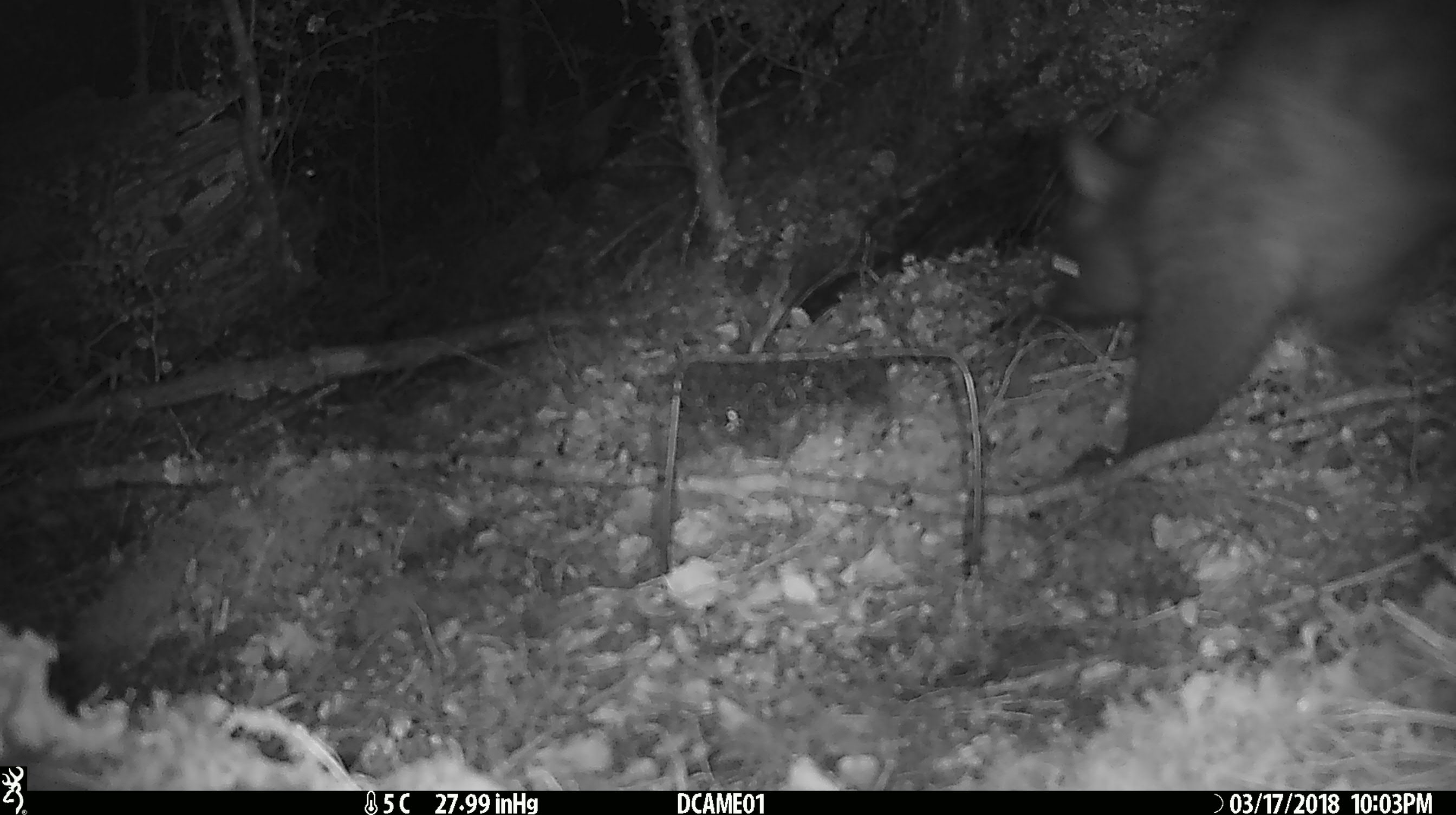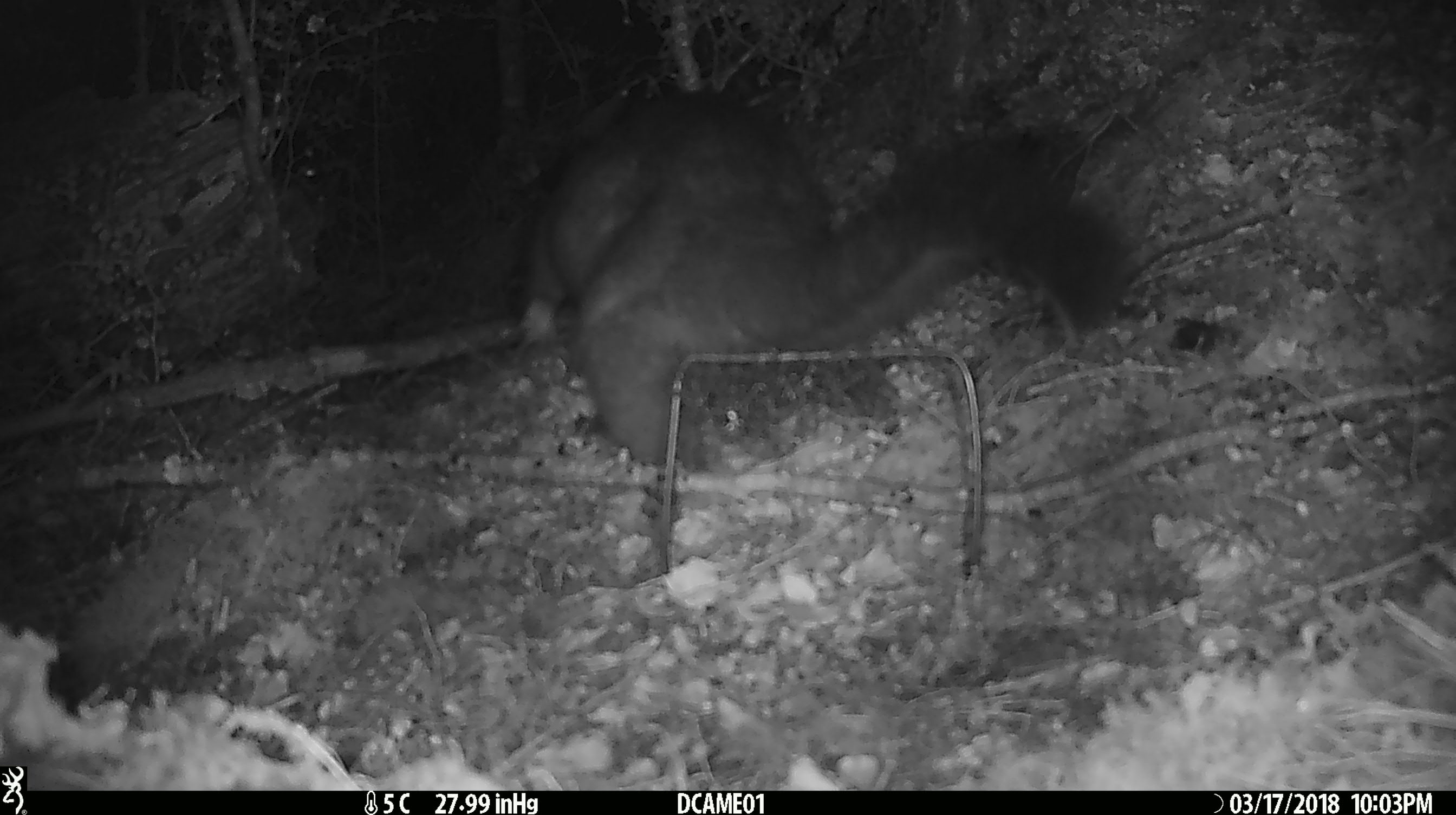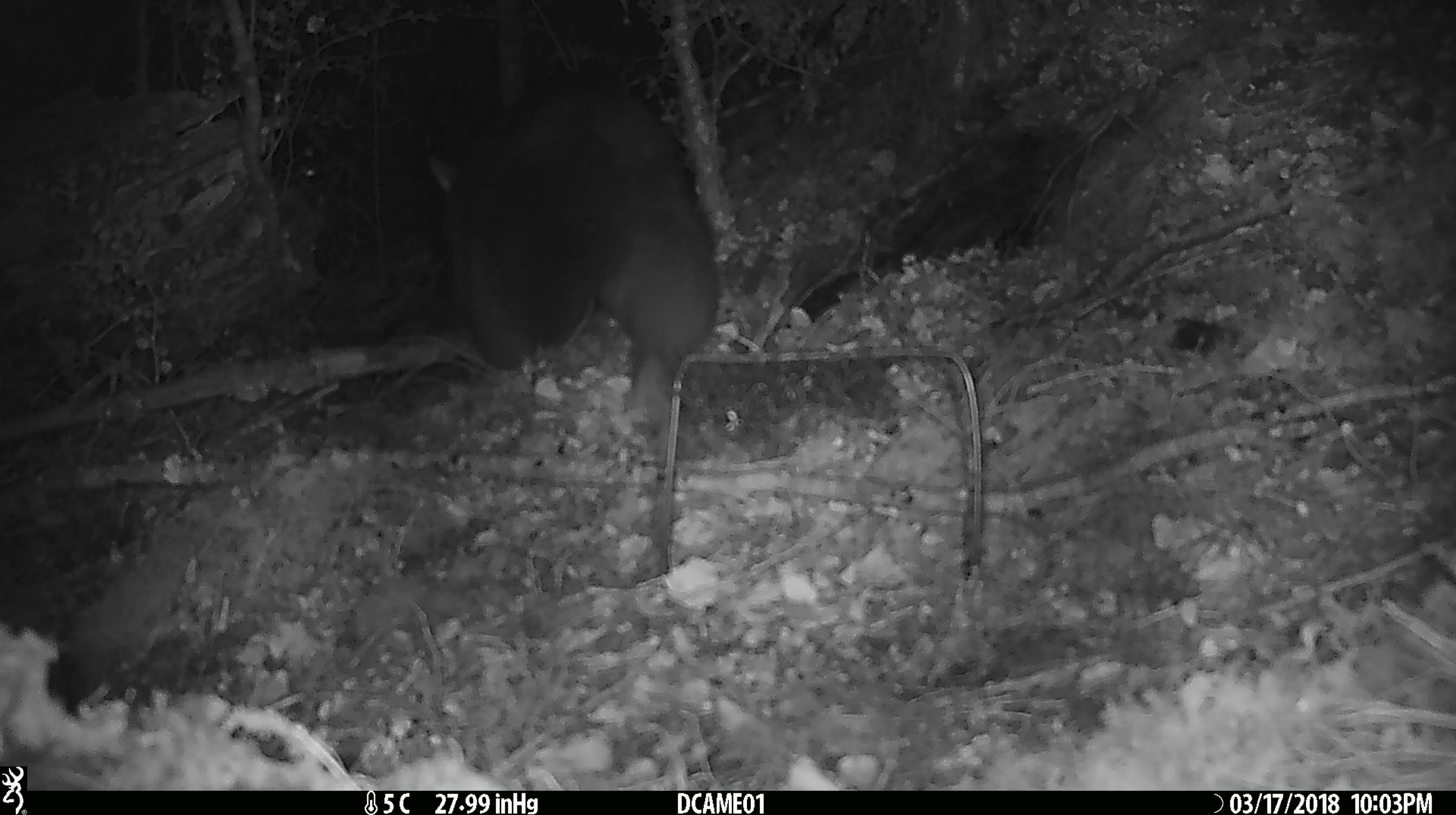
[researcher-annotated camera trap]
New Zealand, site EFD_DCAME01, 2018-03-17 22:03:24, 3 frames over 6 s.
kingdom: Animalia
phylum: Chordata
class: Mammalia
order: Diprotodontia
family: Phalangeridae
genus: Trichosurus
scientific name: Trichosurus vulpecula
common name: common brushtail possum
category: possum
Possum (common brushtail possum) (Trichosurus vulpecula).